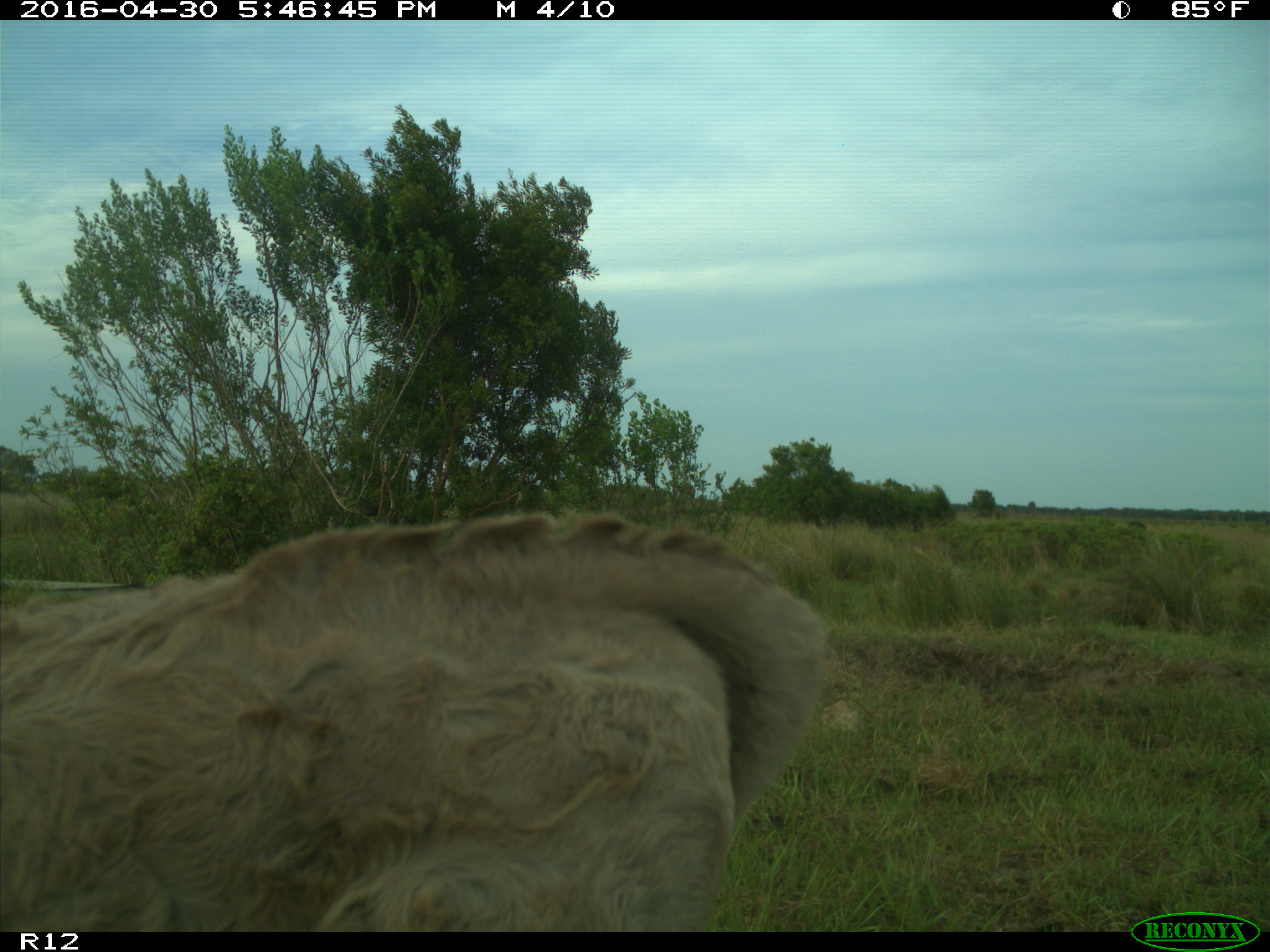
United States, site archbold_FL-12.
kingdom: Animalia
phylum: Chordata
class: Mammalia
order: Artiodactyla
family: Bovidae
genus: Bos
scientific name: Bos taurus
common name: domestic cow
Bos taurus (domestic cow).